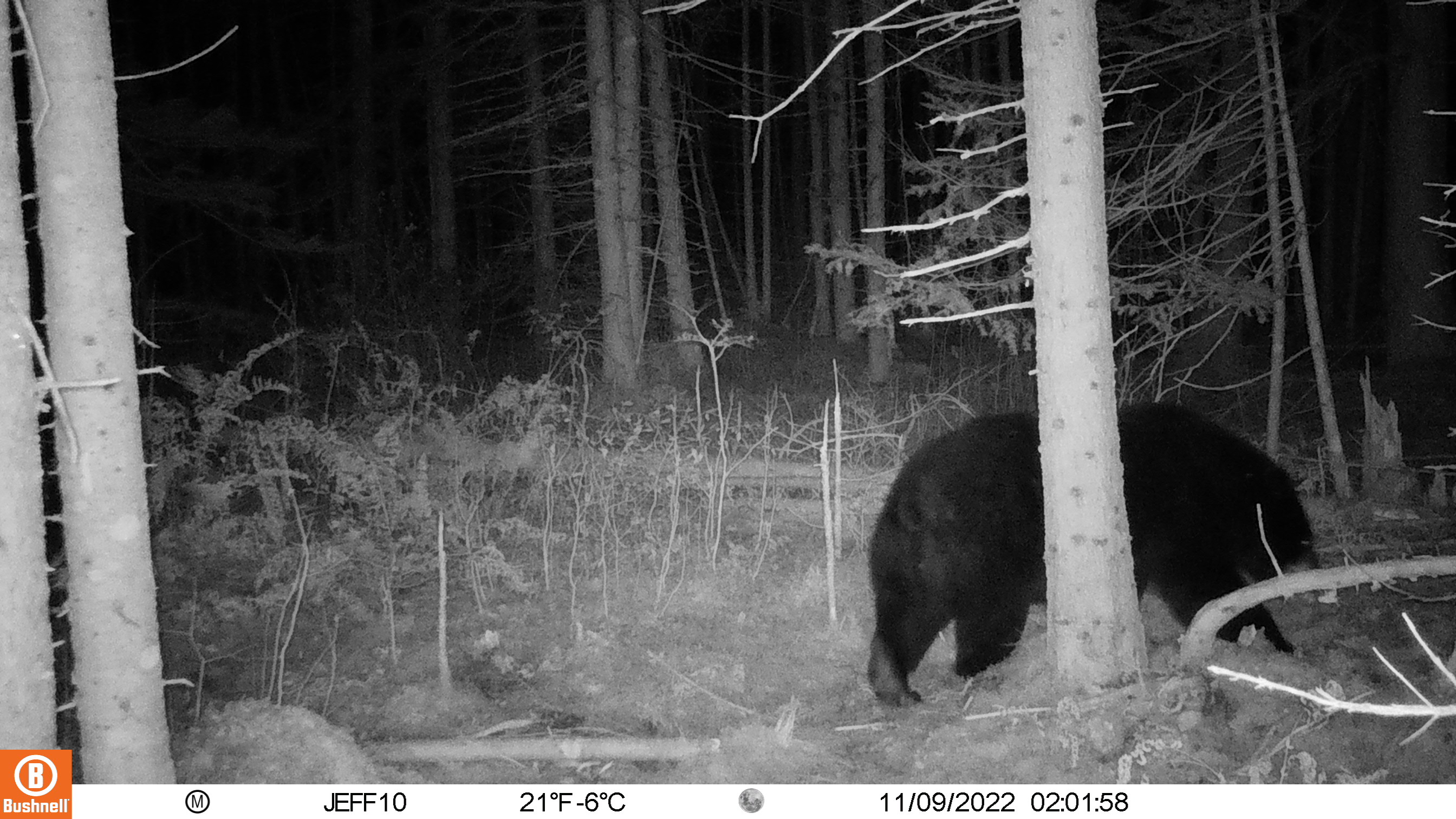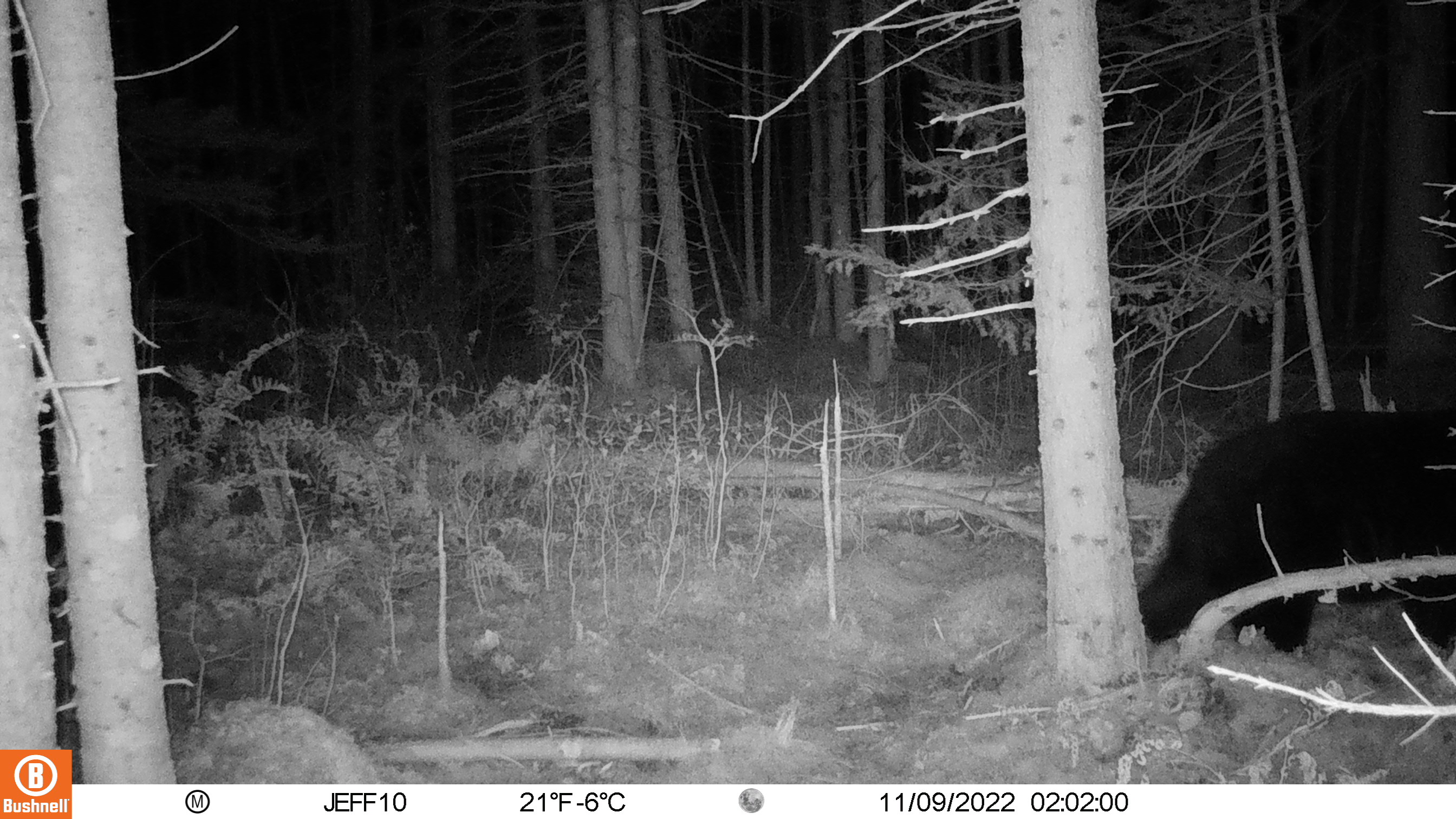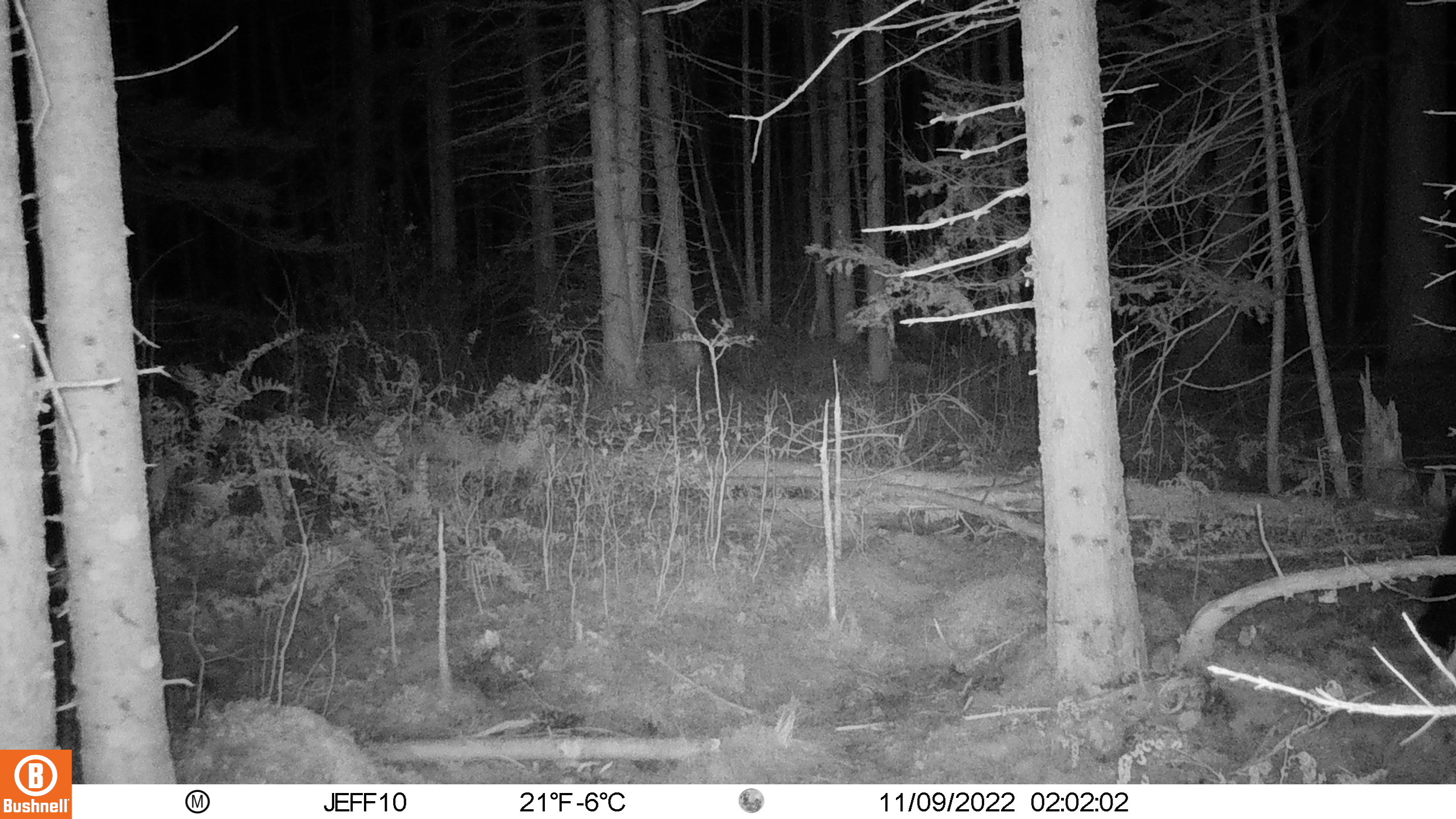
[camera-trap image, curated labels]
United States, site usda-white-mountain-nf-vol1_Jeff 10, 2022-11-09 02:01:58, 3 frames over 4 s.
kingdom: Animalia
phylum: Chordata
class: Mammalia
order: Carnivora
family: Ursidae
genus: Ursus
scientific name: Ursus americanus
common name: black bear